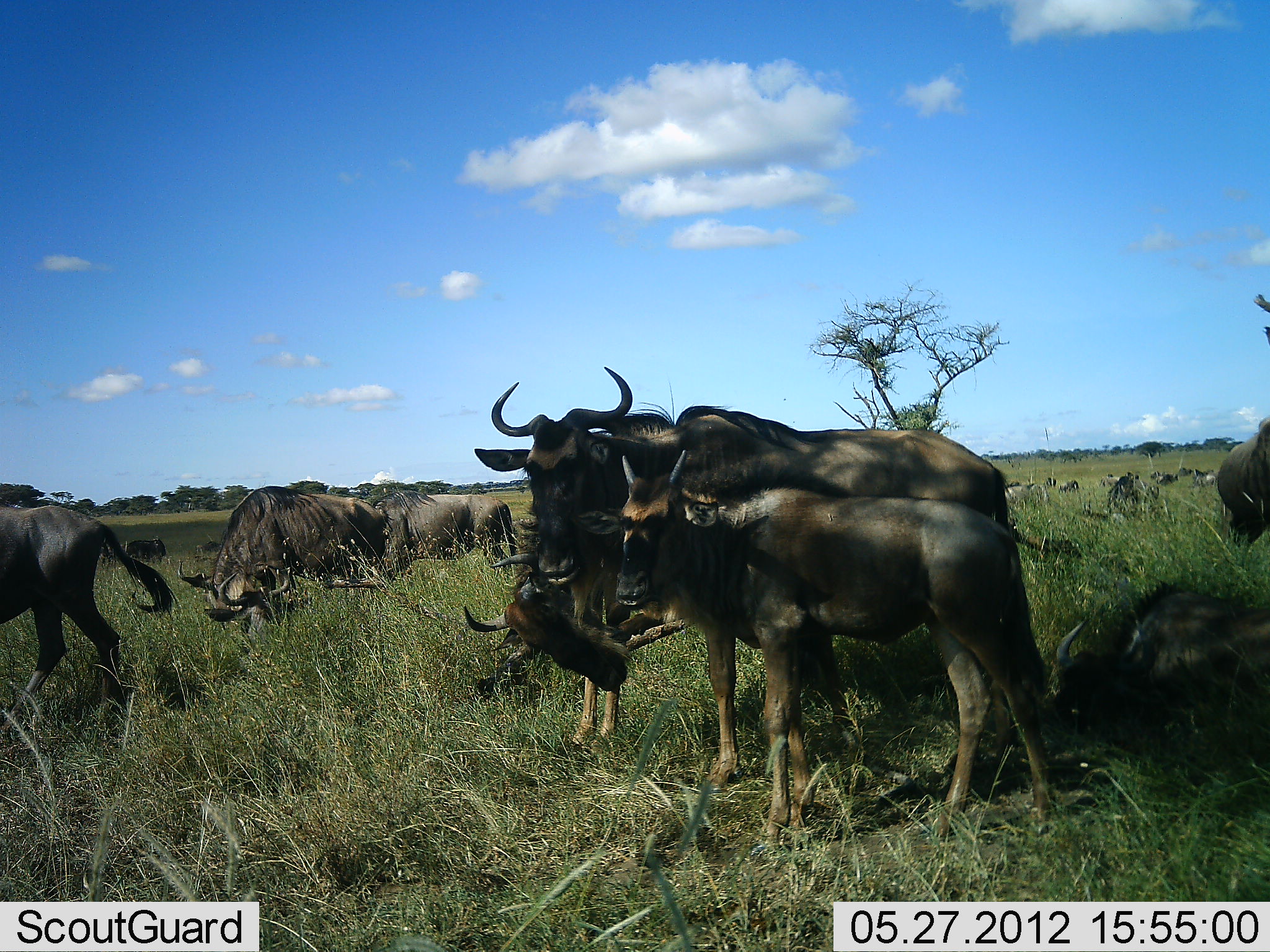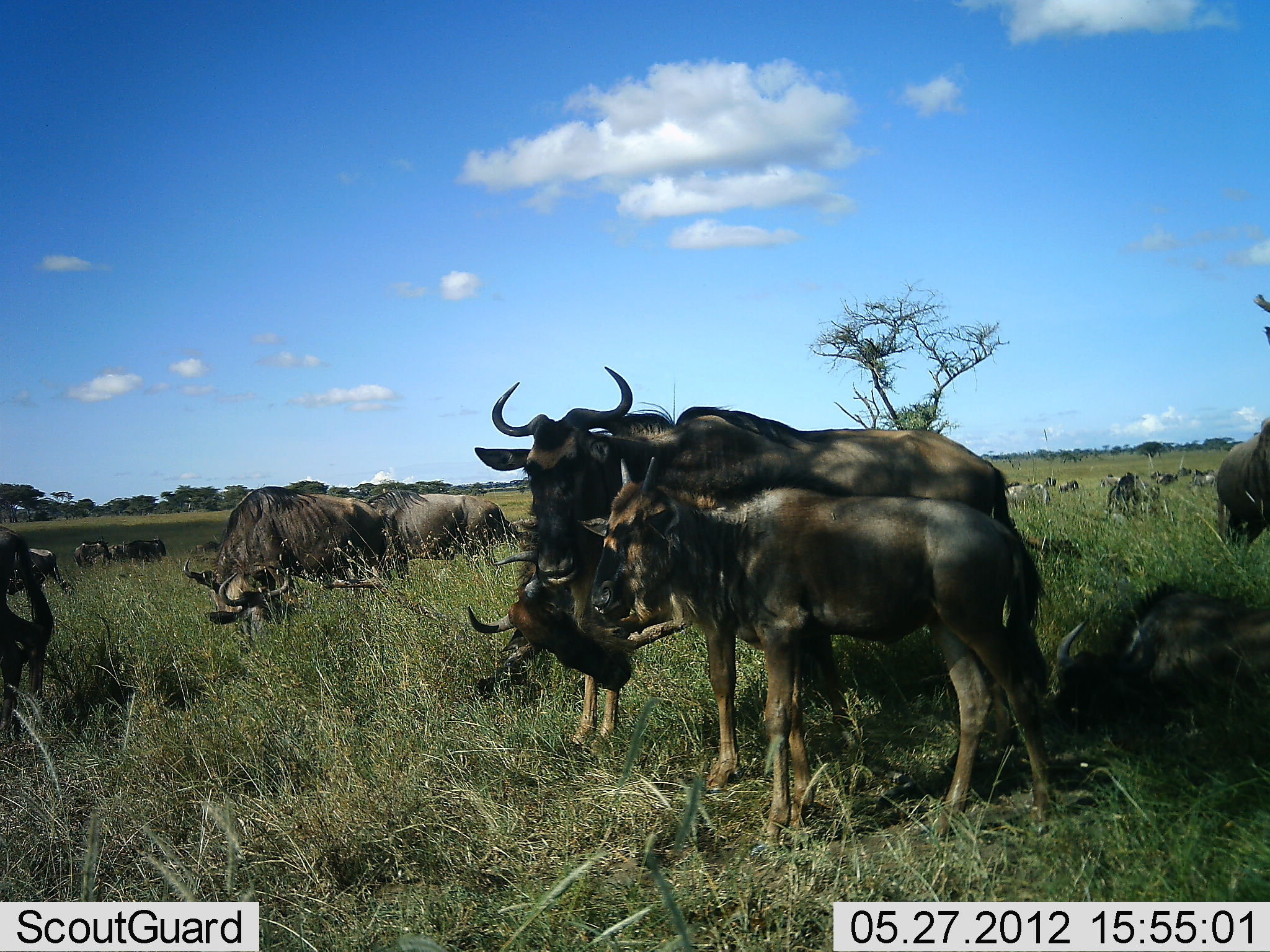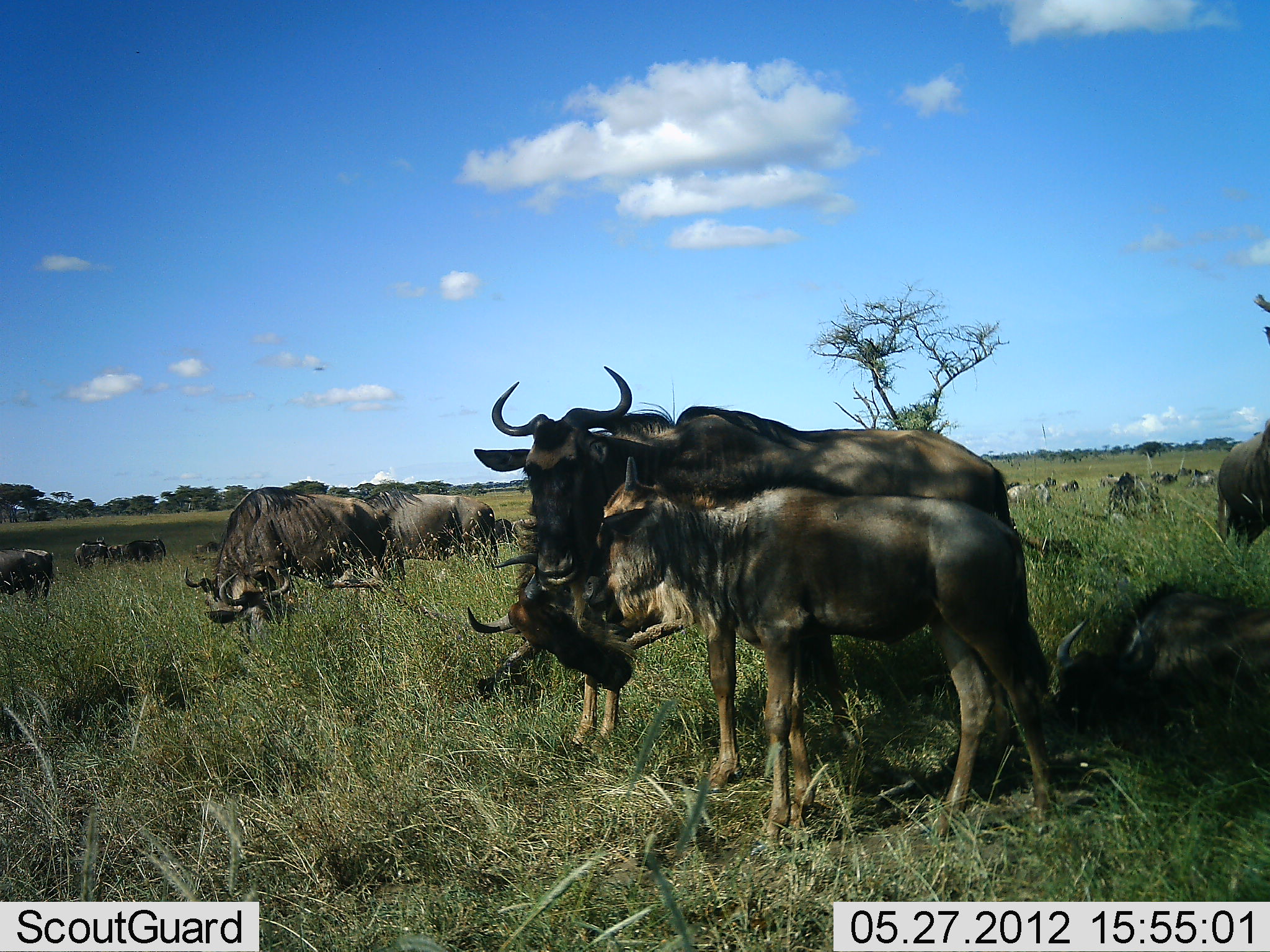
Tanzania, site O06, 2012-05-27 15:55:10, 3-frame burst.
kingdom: Animalia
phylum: Chordata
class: Mammalia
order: Artiodactyla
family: Bovidae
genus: Connochaetes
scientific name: Connochaetes taurinus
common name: blue wildebeest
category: wildebeest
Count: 11-50.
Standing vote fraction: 91%.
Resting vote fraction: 64%.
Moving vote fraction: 18%.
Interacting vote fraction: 18%.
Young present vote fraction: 73%.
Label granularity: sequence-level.